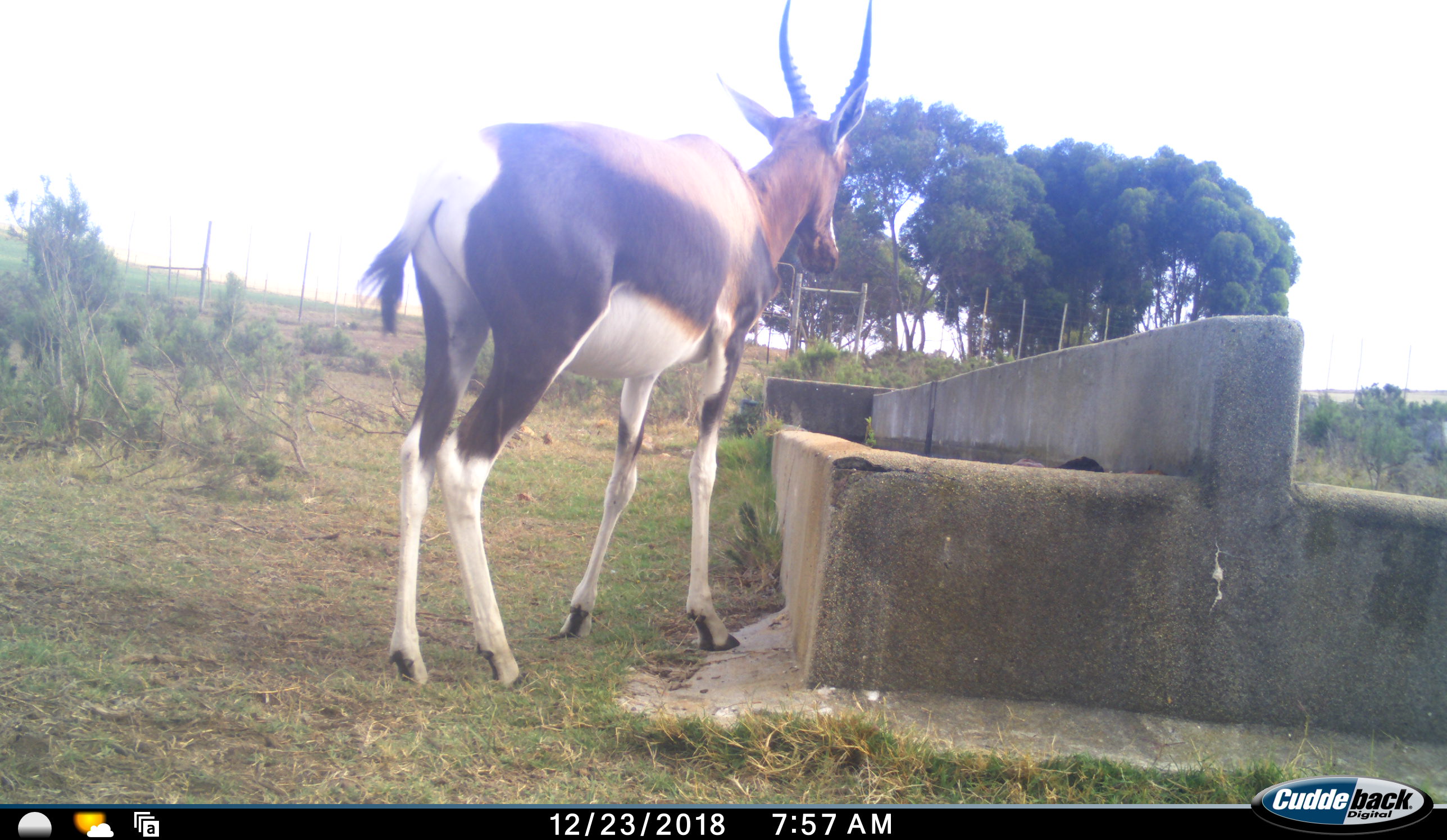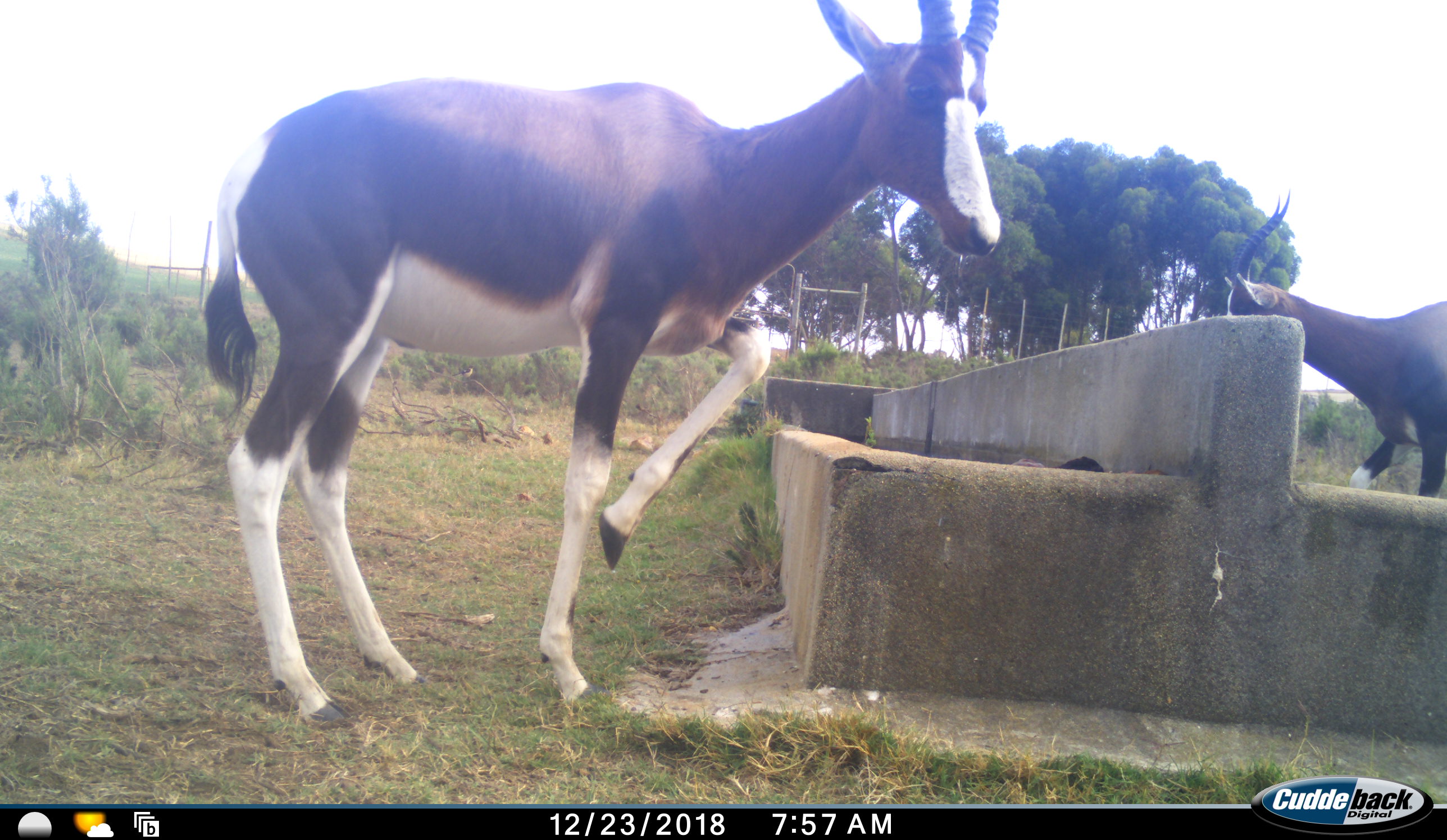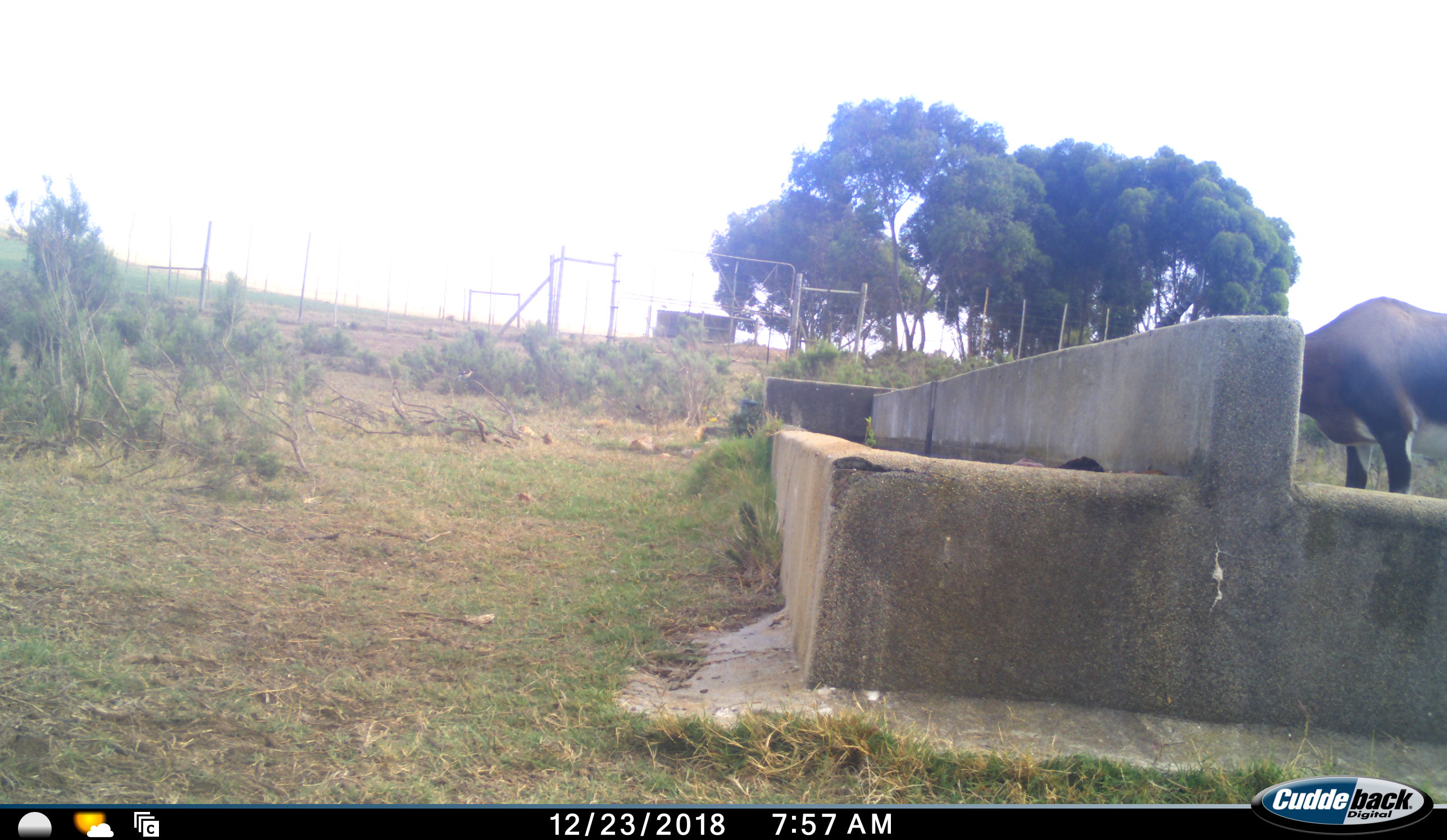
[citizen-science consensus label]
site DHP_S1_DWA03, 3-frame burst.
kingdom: Animalia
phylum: Chordata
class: Mammalia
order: Artiodactyla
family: Bovidae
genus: Damaliscus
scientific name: Damaliscus pygargus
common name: bontebok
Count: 2.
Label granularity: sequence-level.